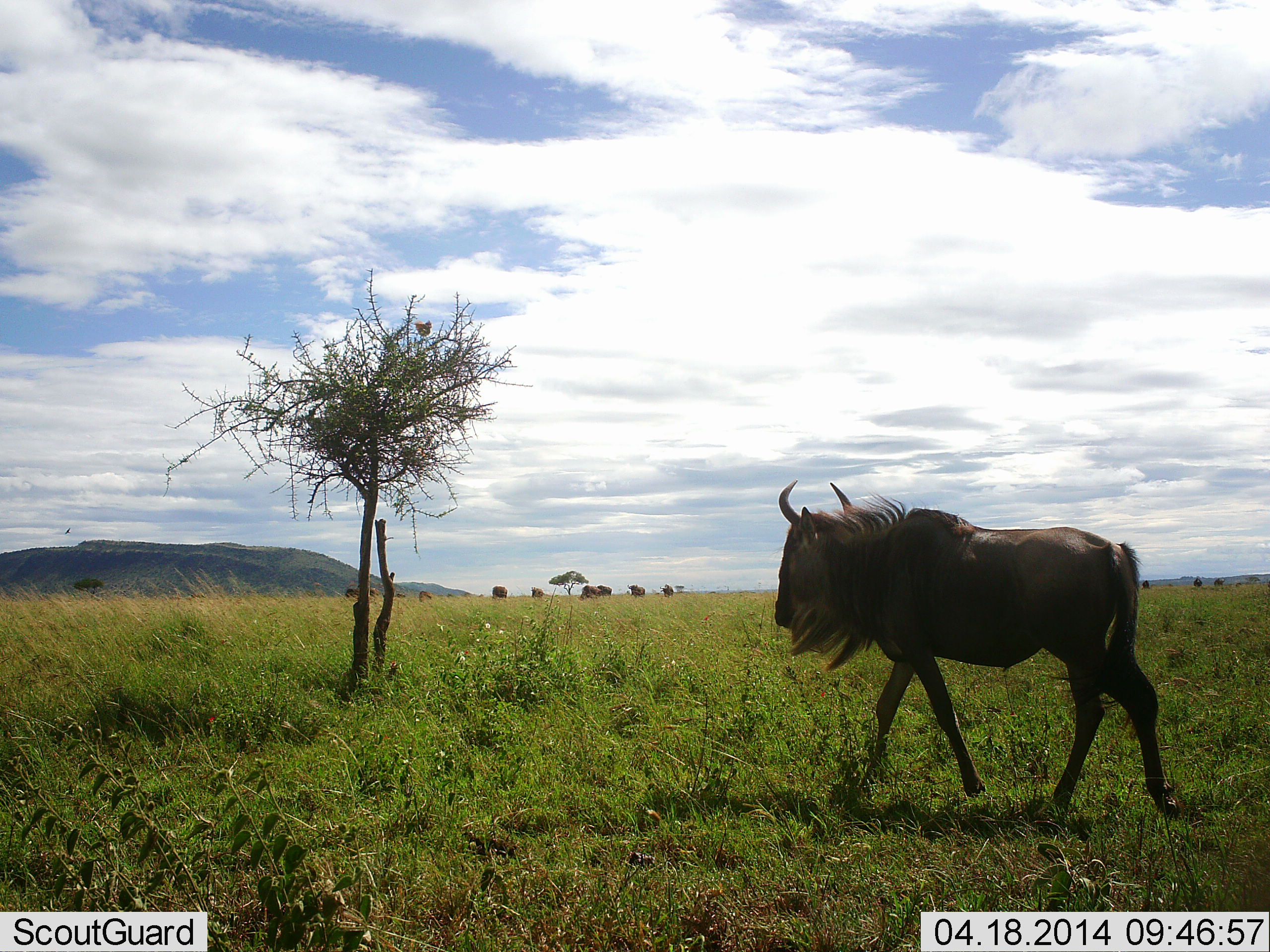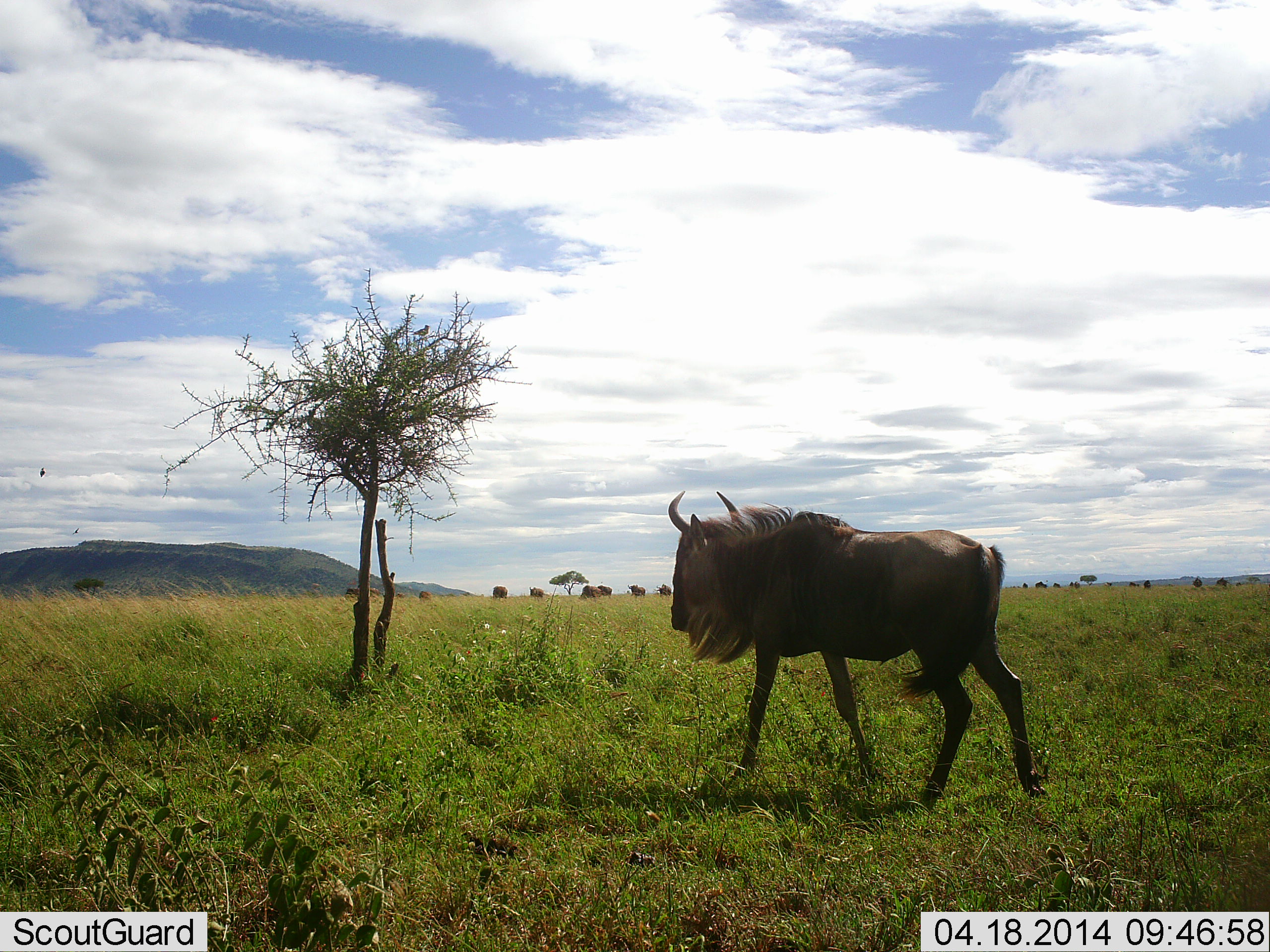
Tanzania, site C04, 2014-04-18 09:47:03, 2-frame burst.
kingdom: Animalia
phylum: Chordata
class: Mammalia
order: Artiodactyla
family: Bovidae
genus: Connochaetes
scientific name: Connochaetes taurinus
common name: blue wildebeest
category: wildebeest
Wildebeest (blue wildebeest) (Connochaetes taurinus), count 11-50. Behavior (volunteer vote fractions): standing 53%, resting 0%, moving 79%, interacting 0%. Young present (vote fraction): 0%. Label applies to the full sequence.